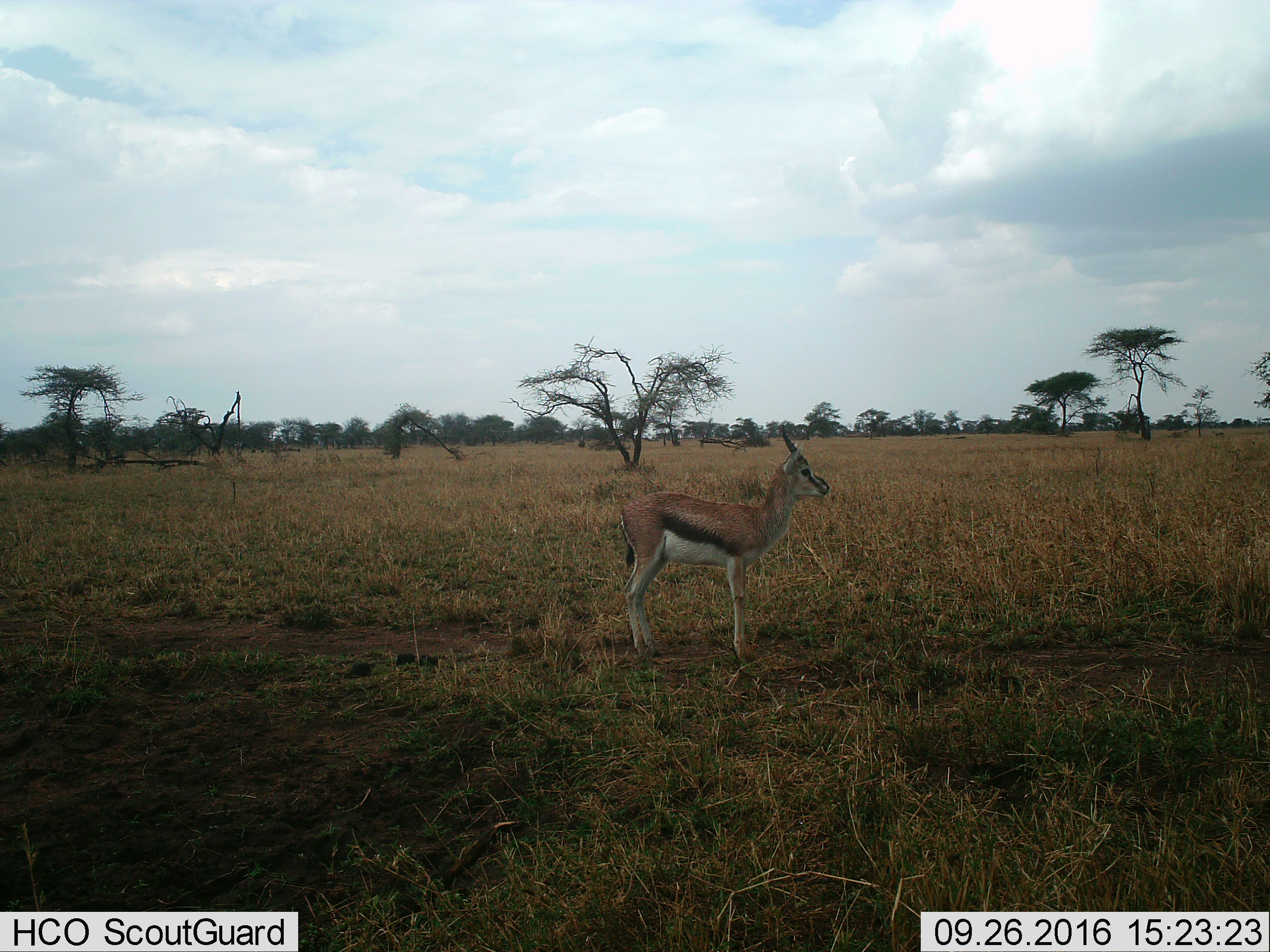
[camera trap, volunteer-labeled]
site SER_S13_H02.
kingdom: Animalia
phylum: Chordata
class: Mammalia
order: Artiodactyla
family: Bovidae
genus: Eudorcas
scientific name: Eudorcas thomsonii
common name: thomson's gazelle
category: gazellethomsons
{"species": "gazellethomsons (thomson's gazelle) (Eudorcas thomsonii)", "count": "1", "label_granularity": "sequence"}